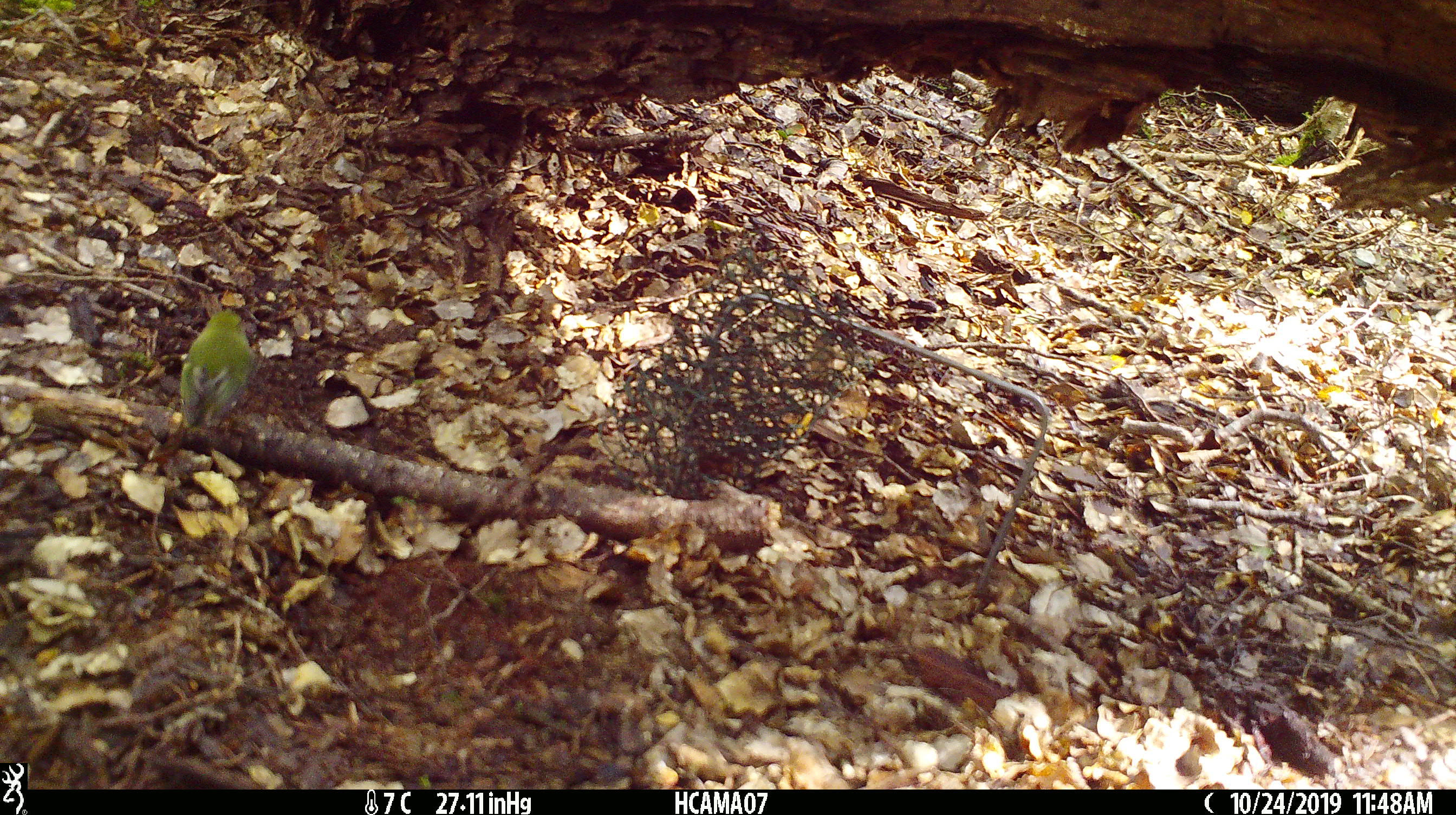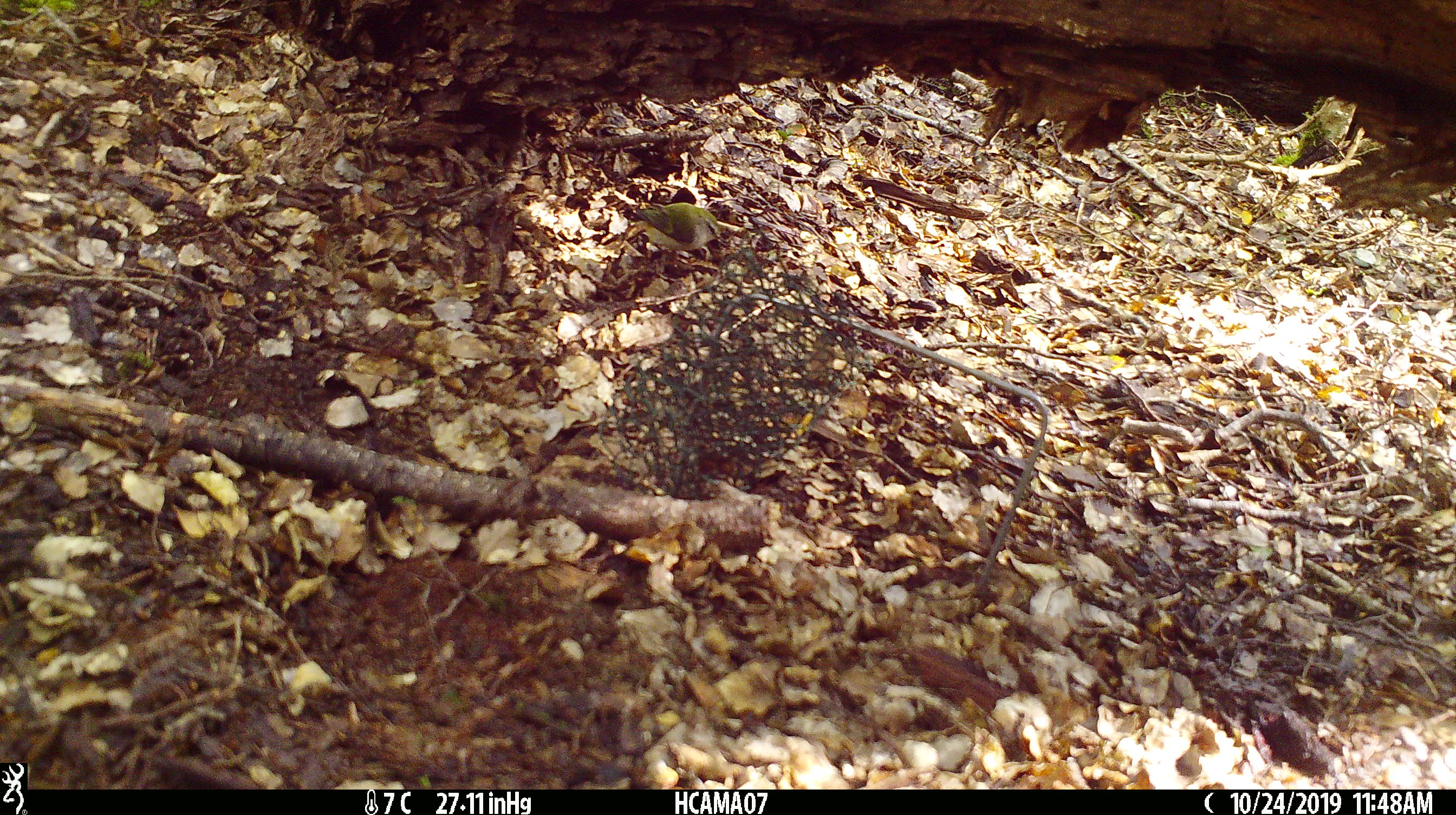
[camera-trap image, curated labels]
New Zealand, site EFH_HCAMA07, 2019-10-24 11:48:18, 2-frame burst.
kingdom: Animalia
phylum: Chordata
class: Aves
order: Passeriformes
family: Acanthisittidae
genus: Acanthisitta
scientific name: Acanthisitta chloris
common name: rifleman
Rifleman (Acanthisitta chloris).